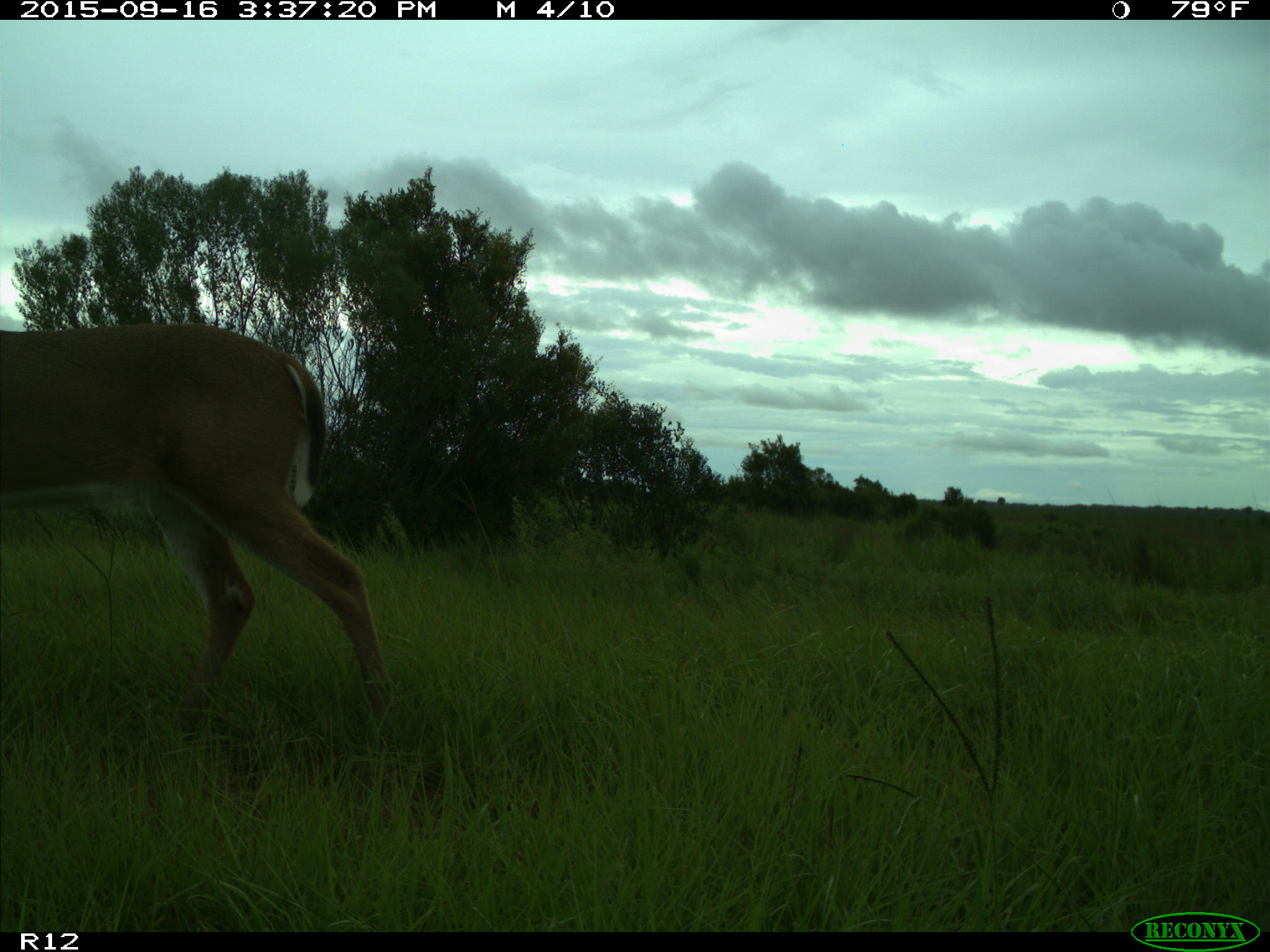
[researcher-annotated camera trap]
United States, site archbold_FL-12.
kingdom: Animalia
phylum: Chordata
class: Mammalia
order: Artiodactyla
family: Cervidae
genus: Odocoileus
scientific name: Odocoileus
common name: deer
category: unidentified deer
Unidentified deer (deer) (Odocoileus).